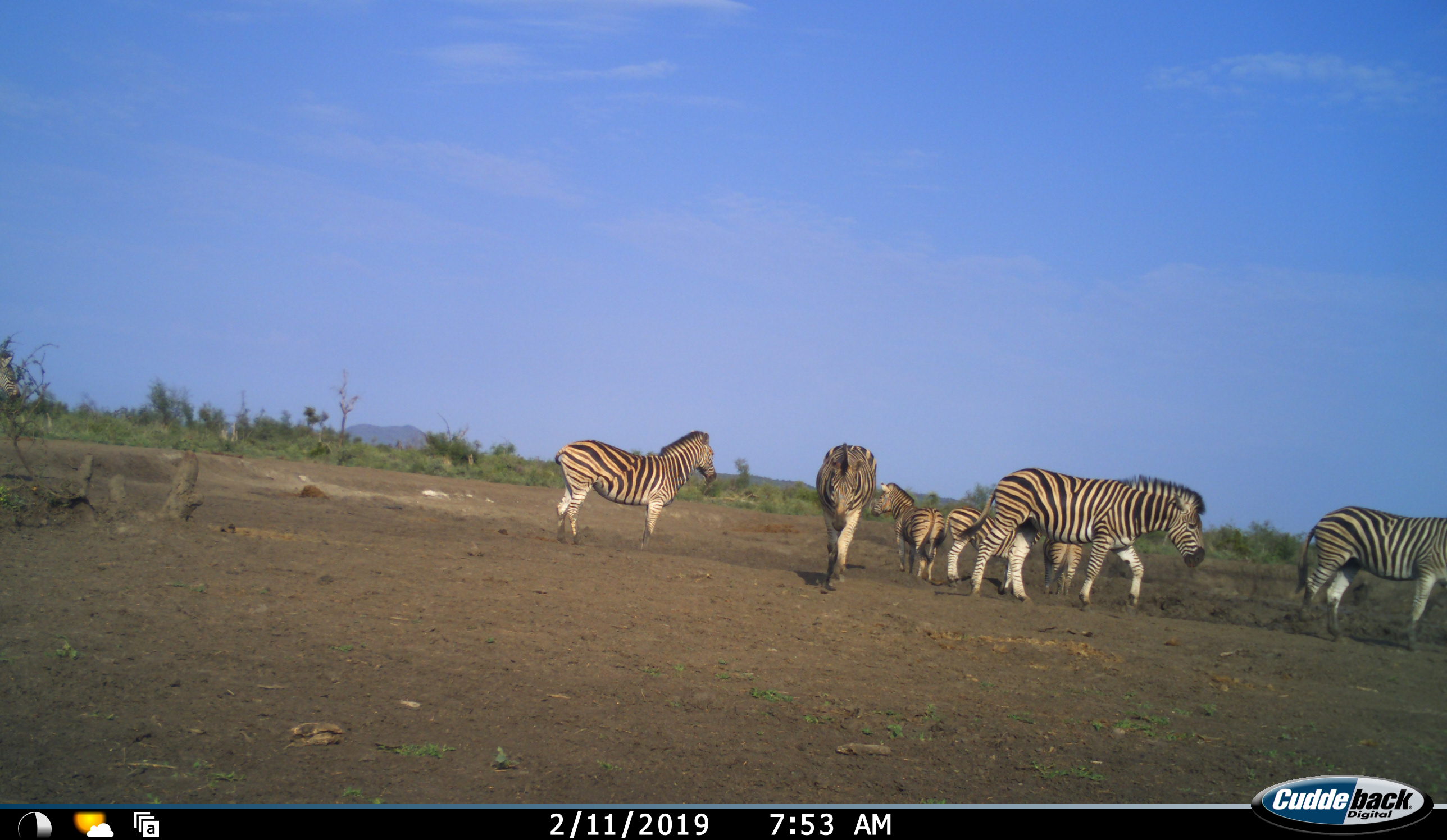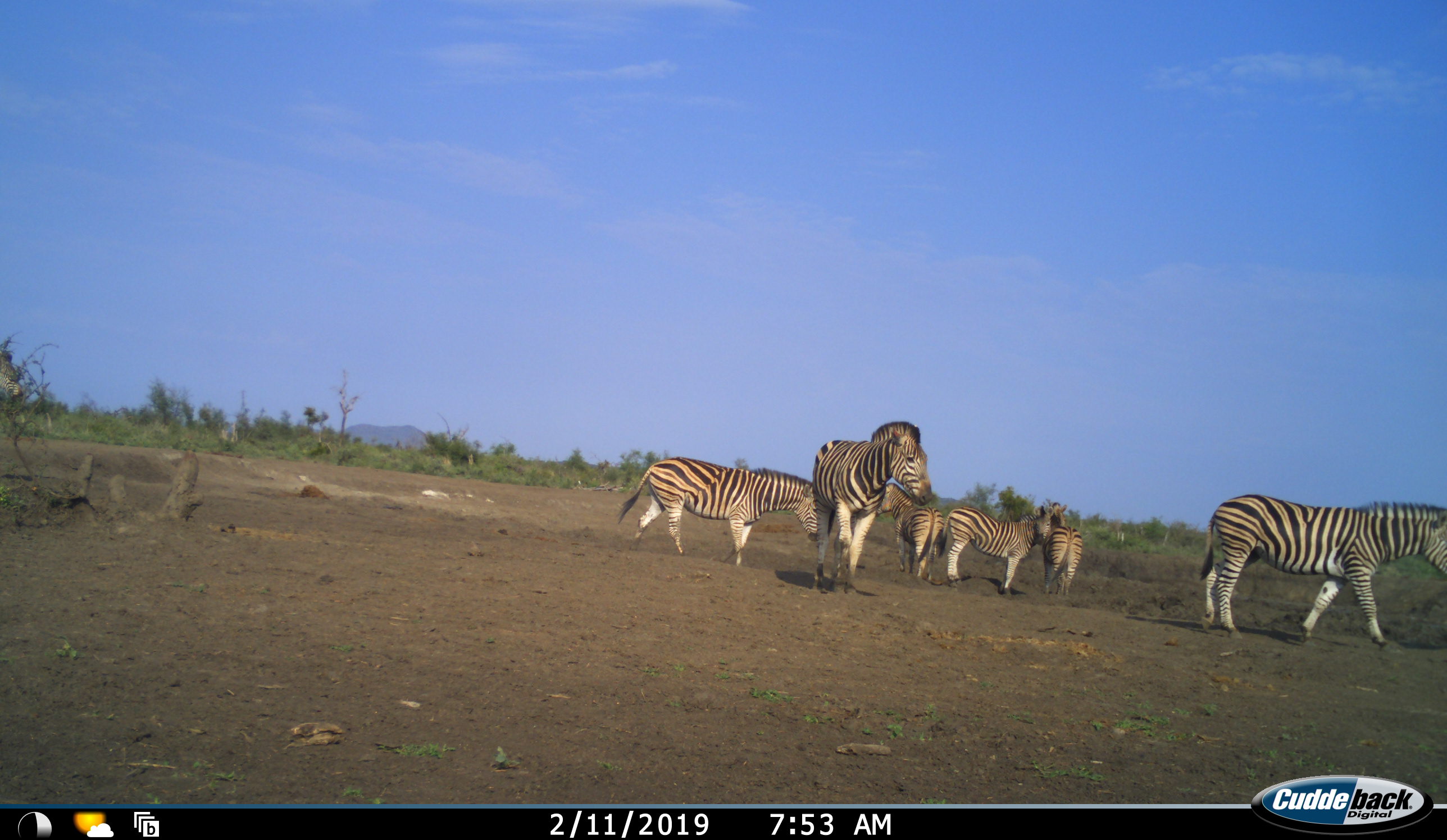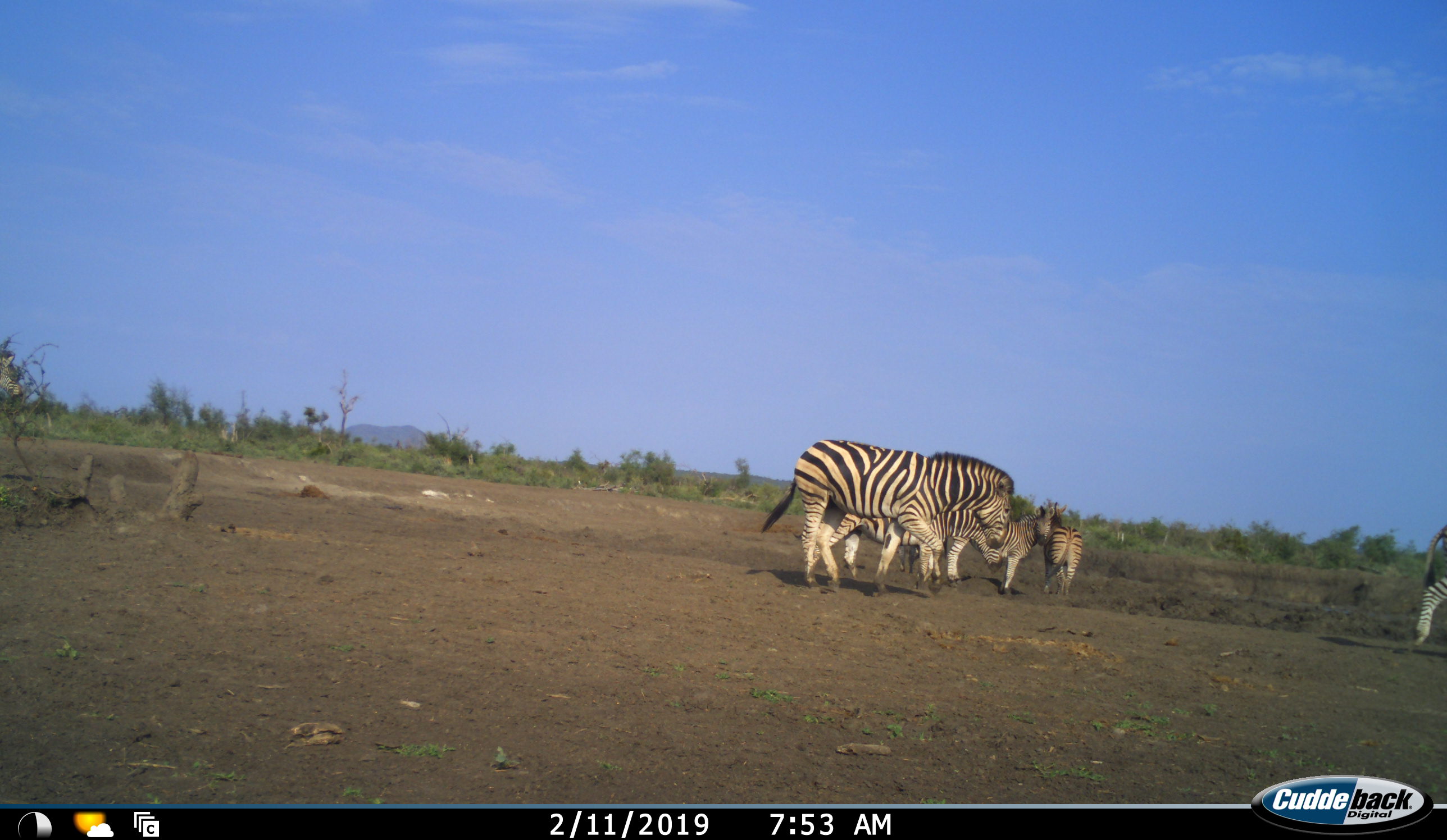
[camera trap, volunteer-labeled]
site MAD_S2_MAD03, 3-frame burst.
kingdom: Animalia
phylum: Chordata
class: Mammalia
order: Perissodactyla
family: Equidae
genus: Equus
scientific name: Equus quagga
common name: plains zebra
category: zebraplains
Zebraplains (plains zebra) (Equus quagga), count 7. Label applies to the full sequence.